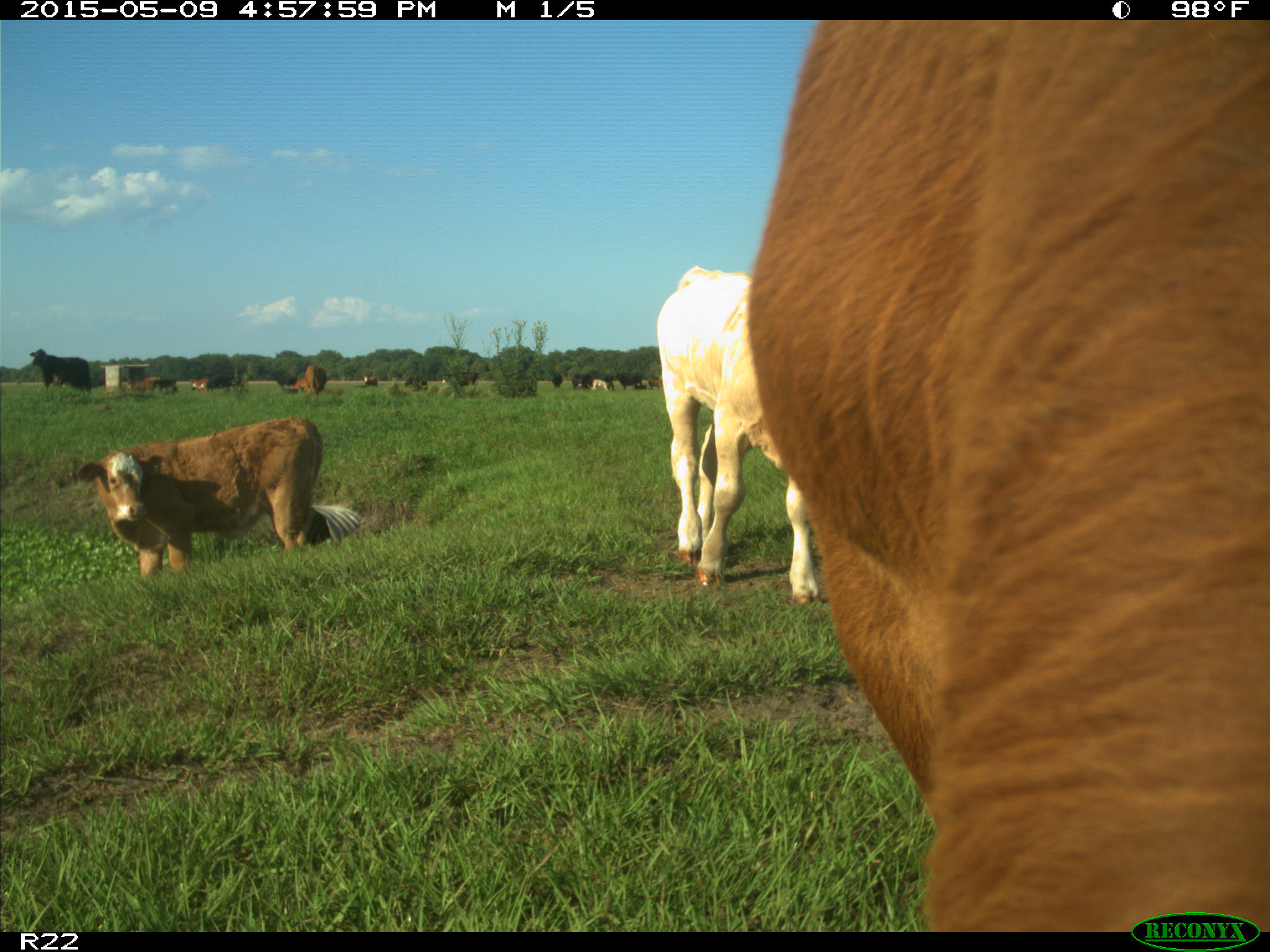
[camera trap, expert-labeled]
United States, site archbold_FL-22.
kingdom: Animalia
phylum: Chordata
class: Mammalia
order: Artiodactyla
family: Bovidae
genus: Bos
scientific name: Bos taurus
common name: domestic cow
Bos taurus (domestic cow).